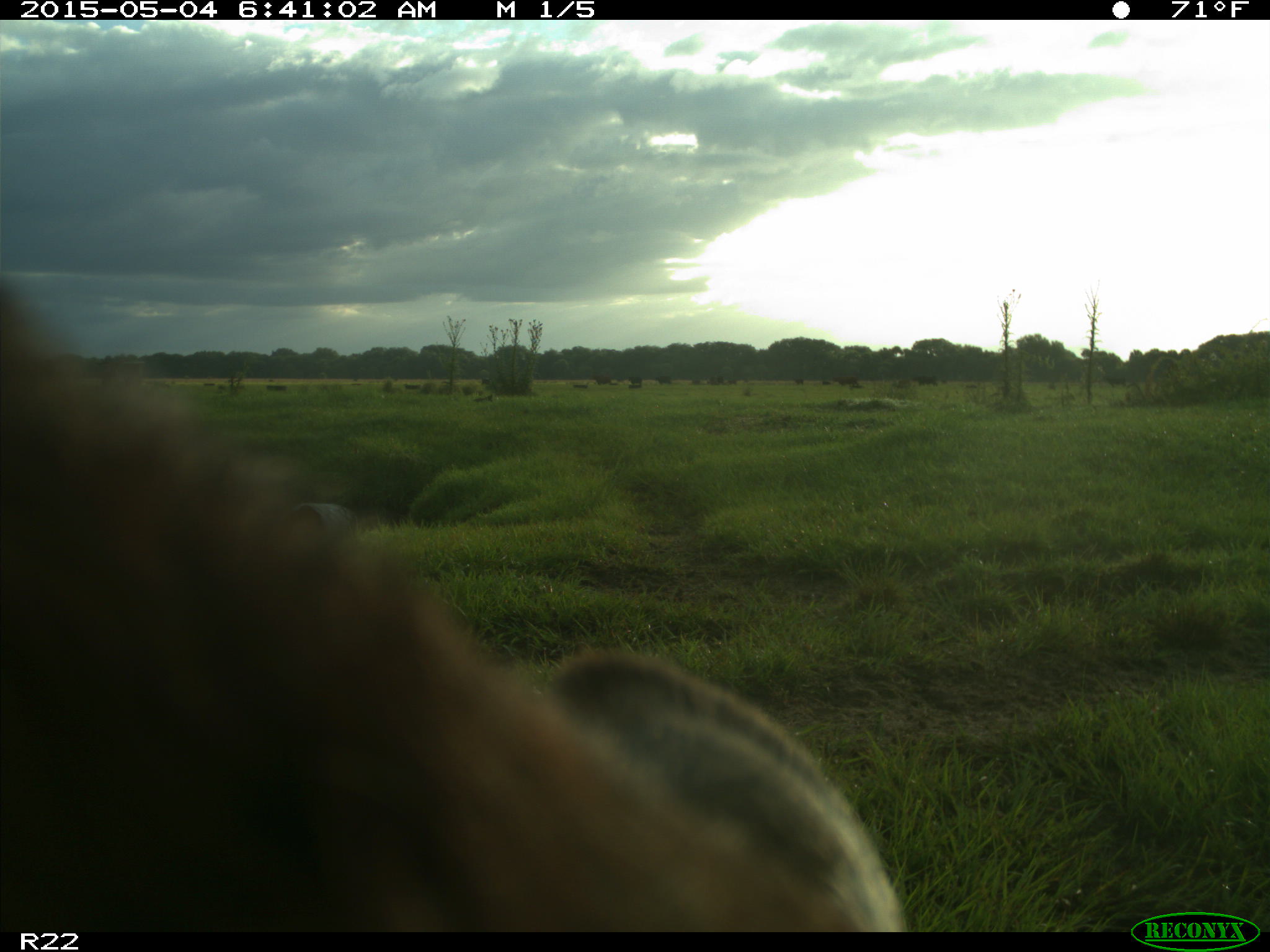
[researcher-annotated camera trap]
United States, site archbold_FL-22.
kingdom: Animalia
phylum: Chordata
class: Mammalia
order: Artiodactyla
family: Bovidae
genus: Bos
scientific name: Bos taurus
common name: domestic cow